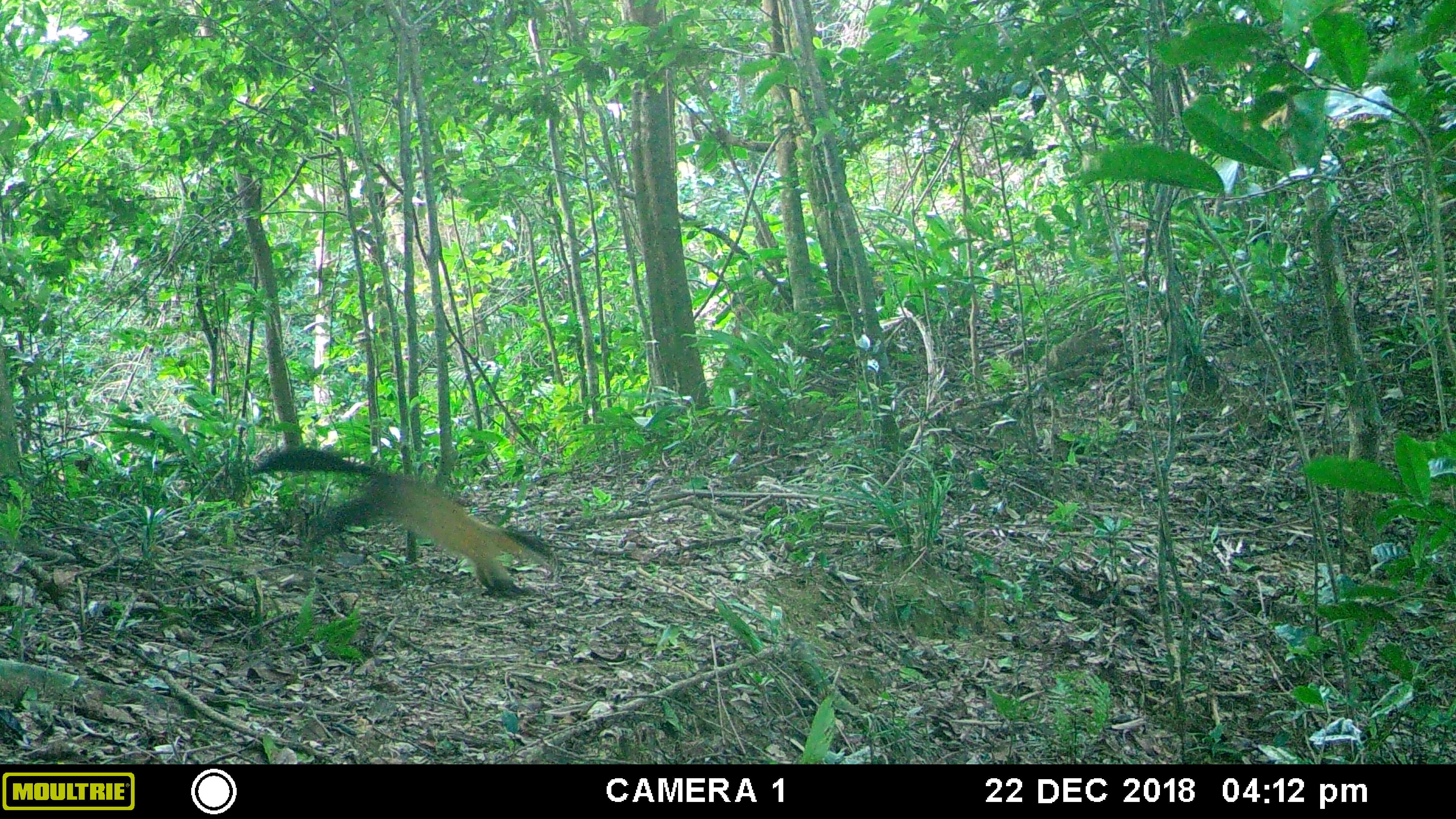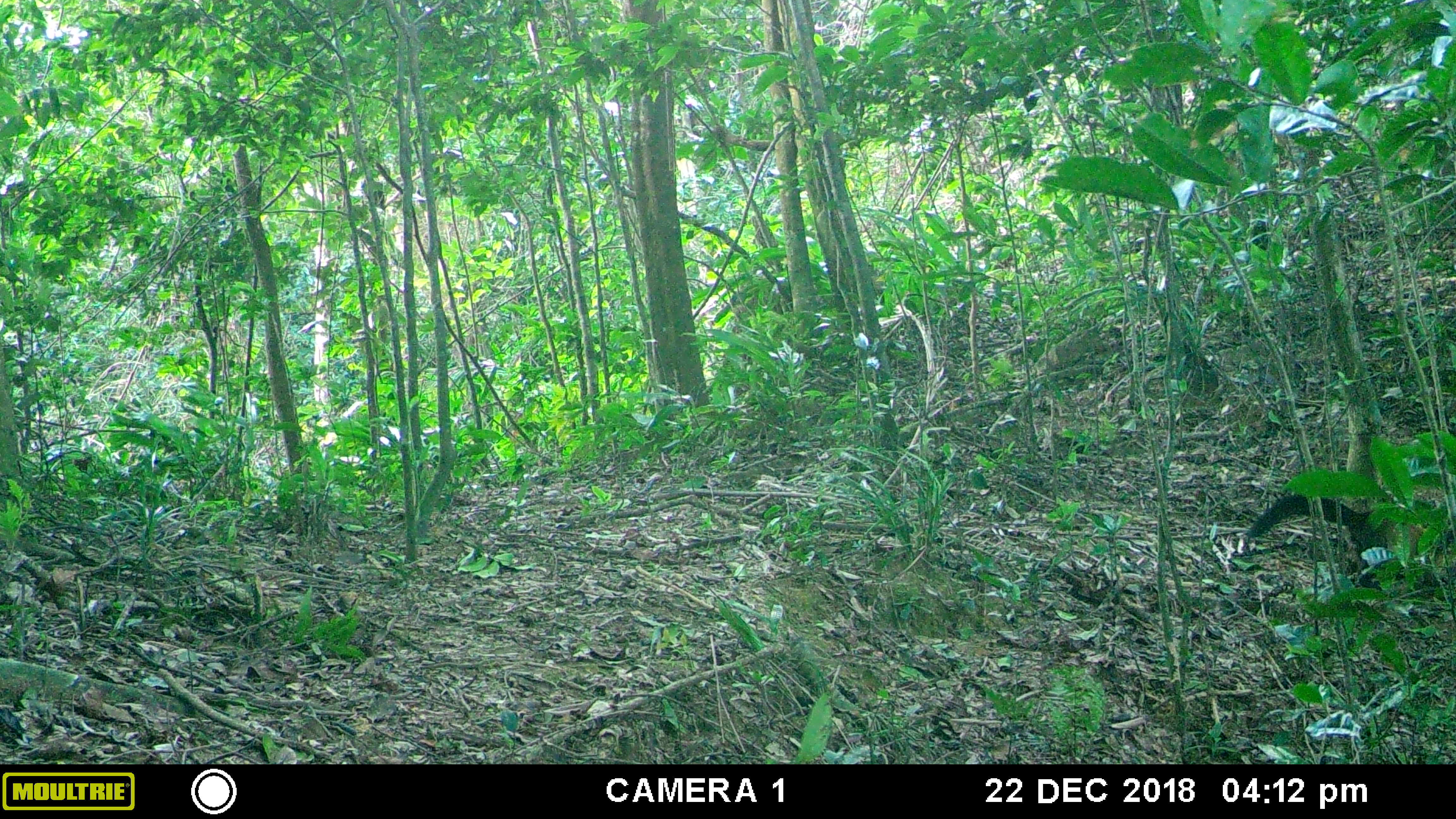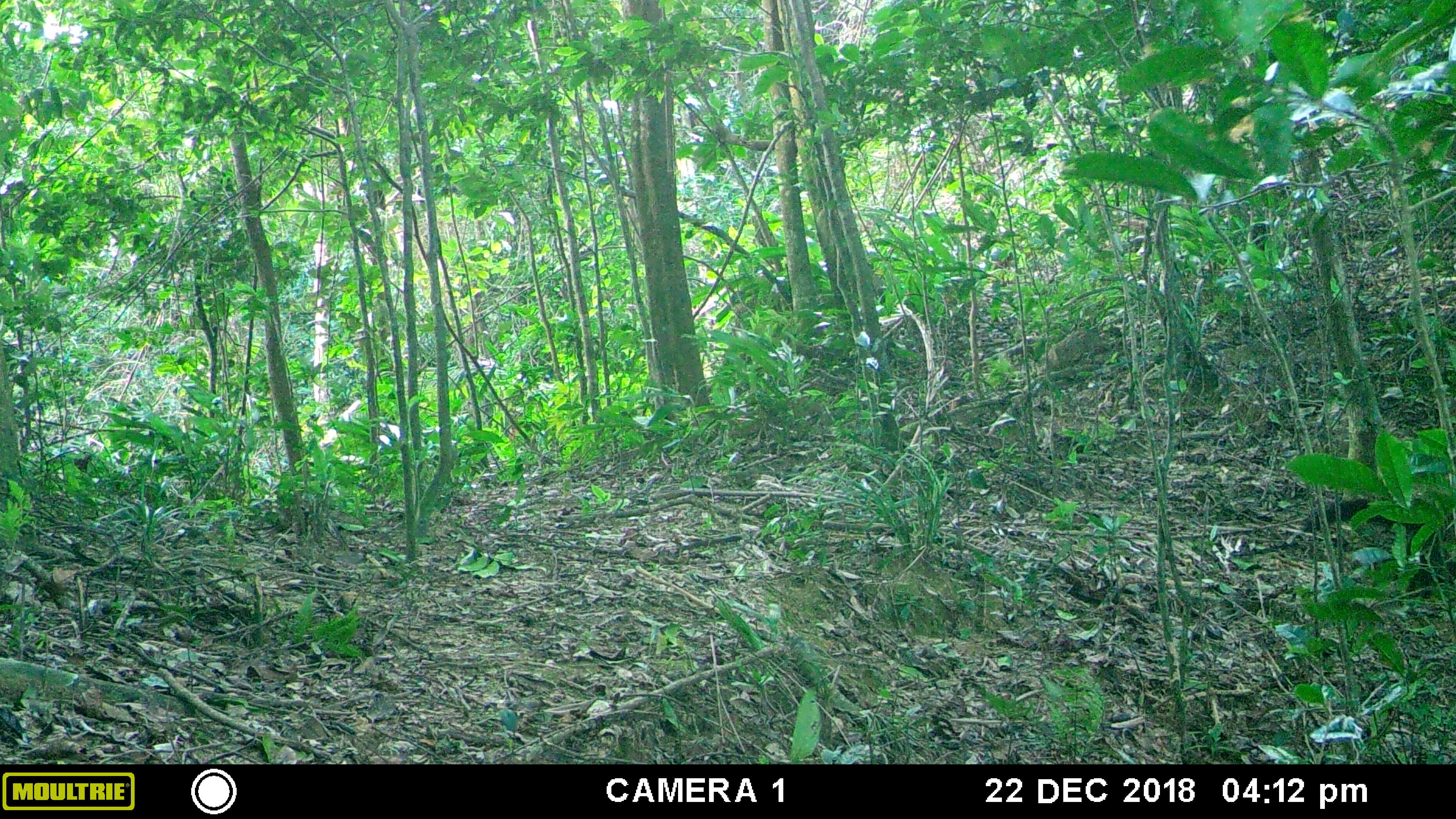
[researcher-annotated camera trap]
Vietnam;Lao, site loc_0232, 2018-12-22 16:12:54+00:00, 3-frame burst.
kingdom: Animalia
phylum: Chordata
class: Mammalia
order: Carnivora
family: Mustelidae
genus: Martes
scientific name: Martes flavigula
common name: yellow-throated marten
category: yellow throated marten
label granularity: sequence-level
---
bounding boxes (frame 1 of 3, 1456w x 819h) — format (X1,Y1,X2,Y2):
yellow throated marten: (251,444,557,599)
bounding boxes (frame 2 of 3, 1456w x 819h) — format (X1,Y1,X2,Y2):
yellow throated marten: (1243,493,1456,602)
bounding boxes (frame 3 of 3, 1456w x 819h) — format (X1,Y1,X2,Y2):
yellow throated marten: (1297,497,1456,598)